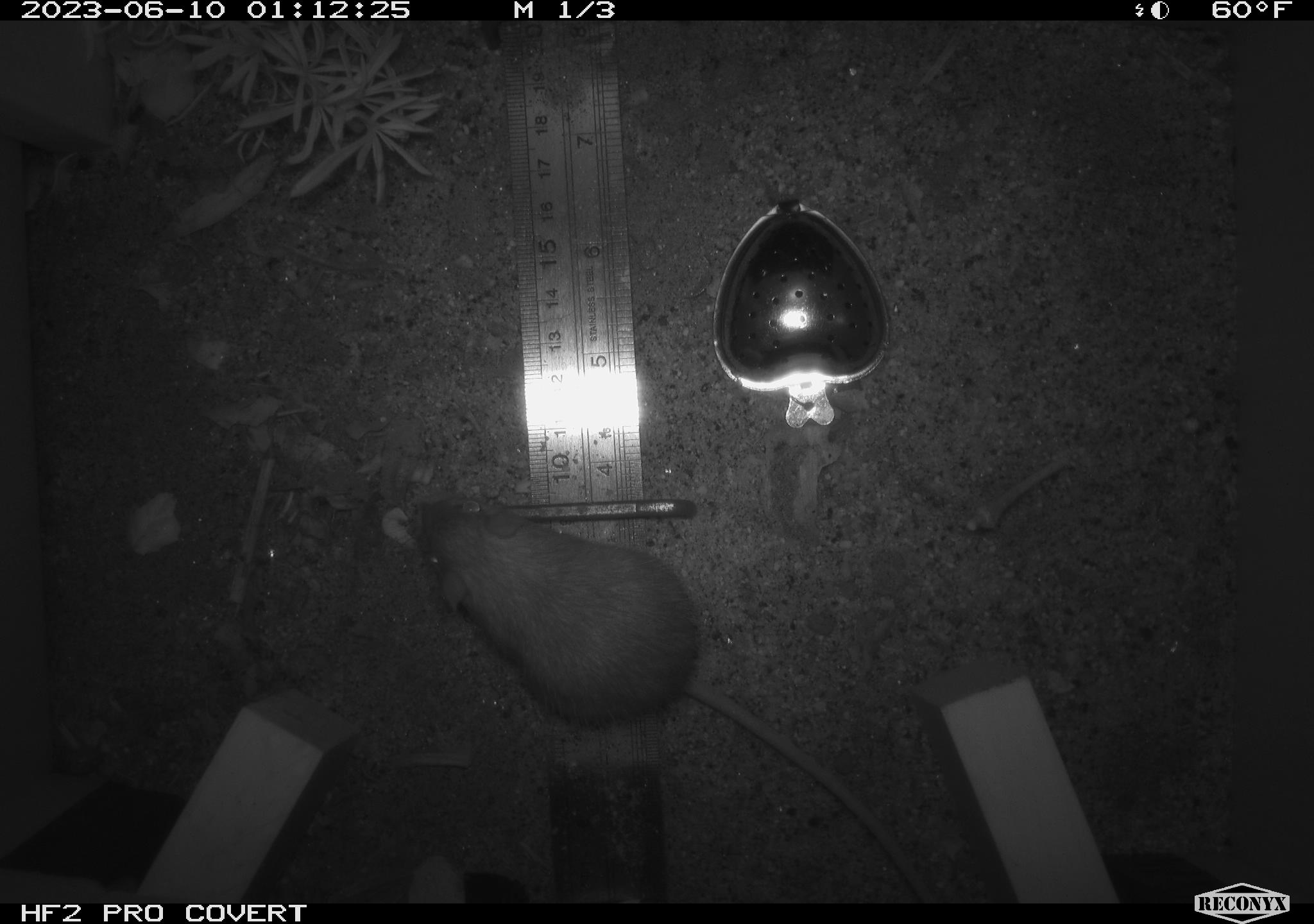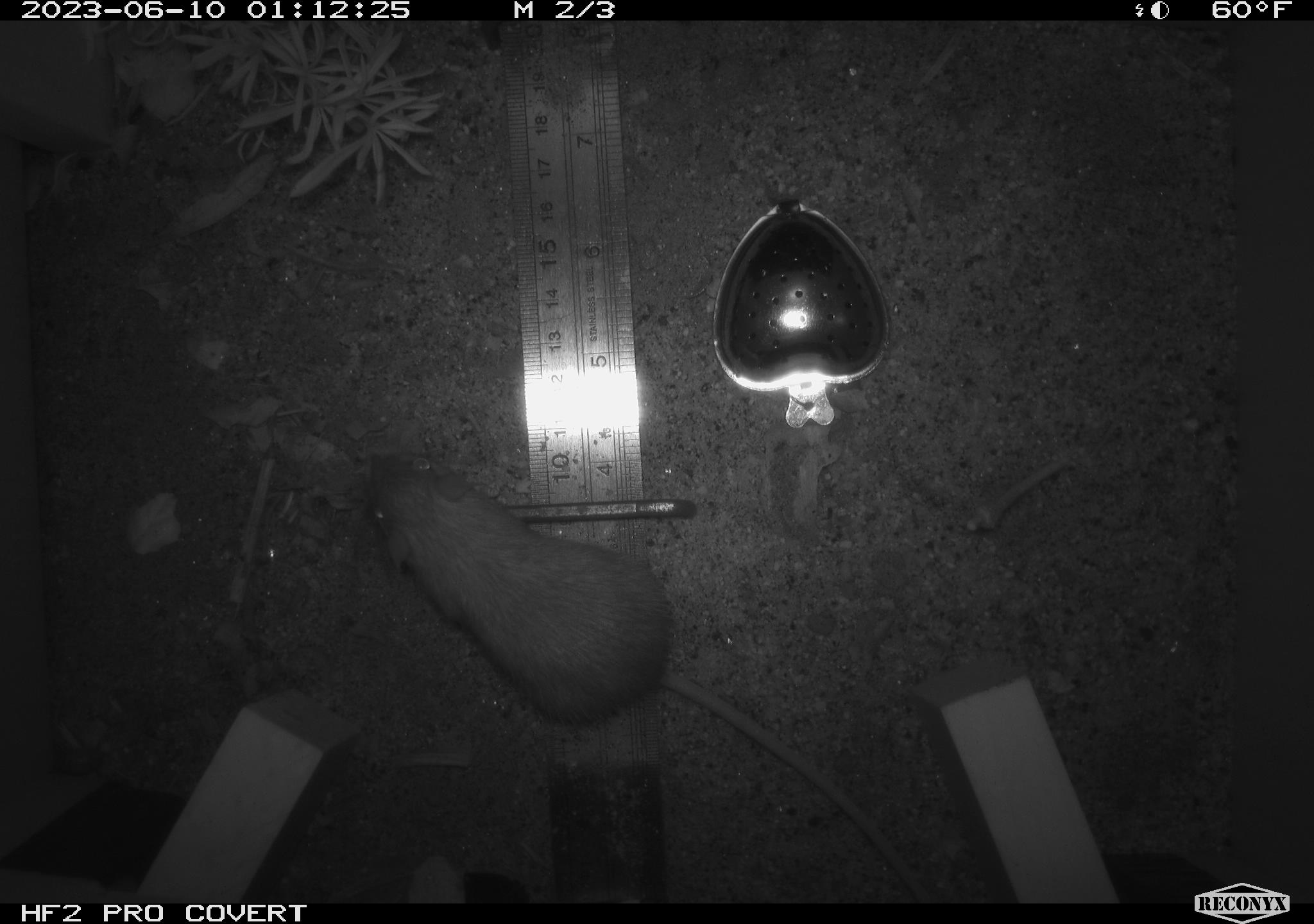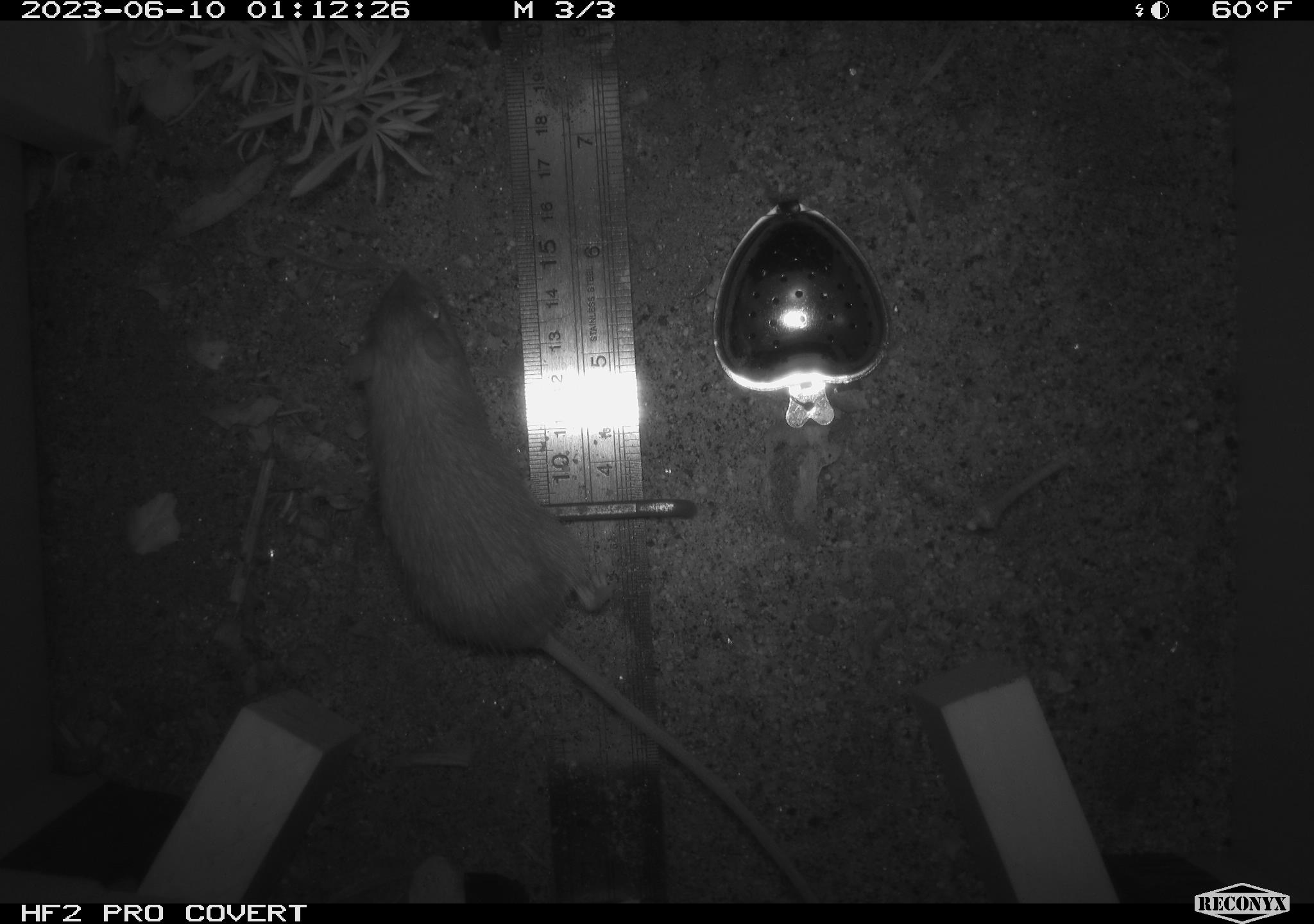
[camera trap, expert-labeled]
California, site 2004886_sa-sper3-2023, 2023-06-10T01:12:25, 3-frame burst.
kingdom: Animalia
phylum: Chordata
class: Mammalia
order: Rodentia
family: Heteromyidae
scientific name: Heteromyidae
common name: kangaroo rats and pocket mice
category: heteromyidae family